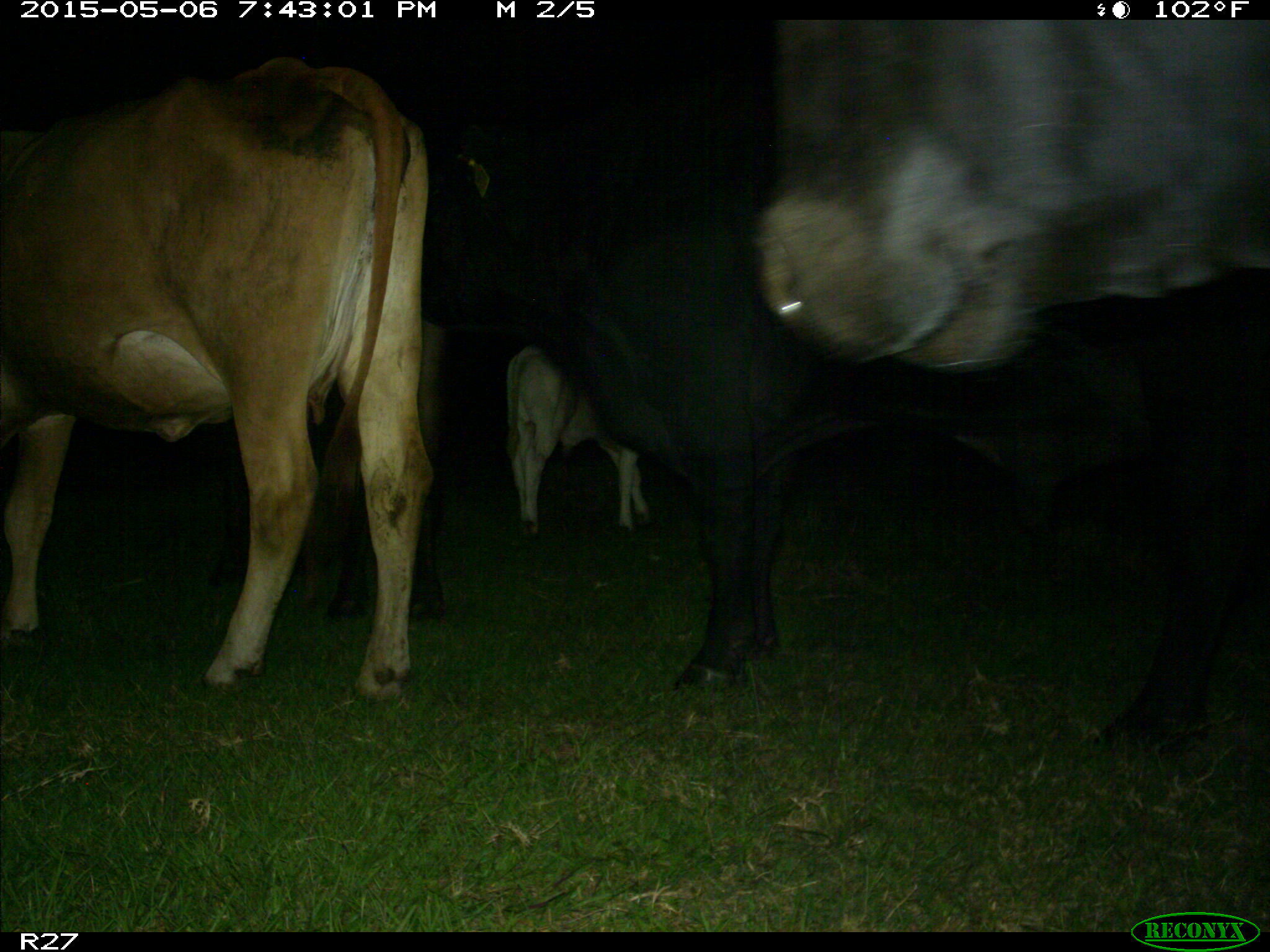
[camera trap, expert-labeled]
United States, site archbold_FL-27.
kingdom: Animalia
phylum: Chordata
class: Mammalia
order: Artiodactyla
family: Bovidae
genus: Bos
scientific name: Bos taurus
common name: domestic cow